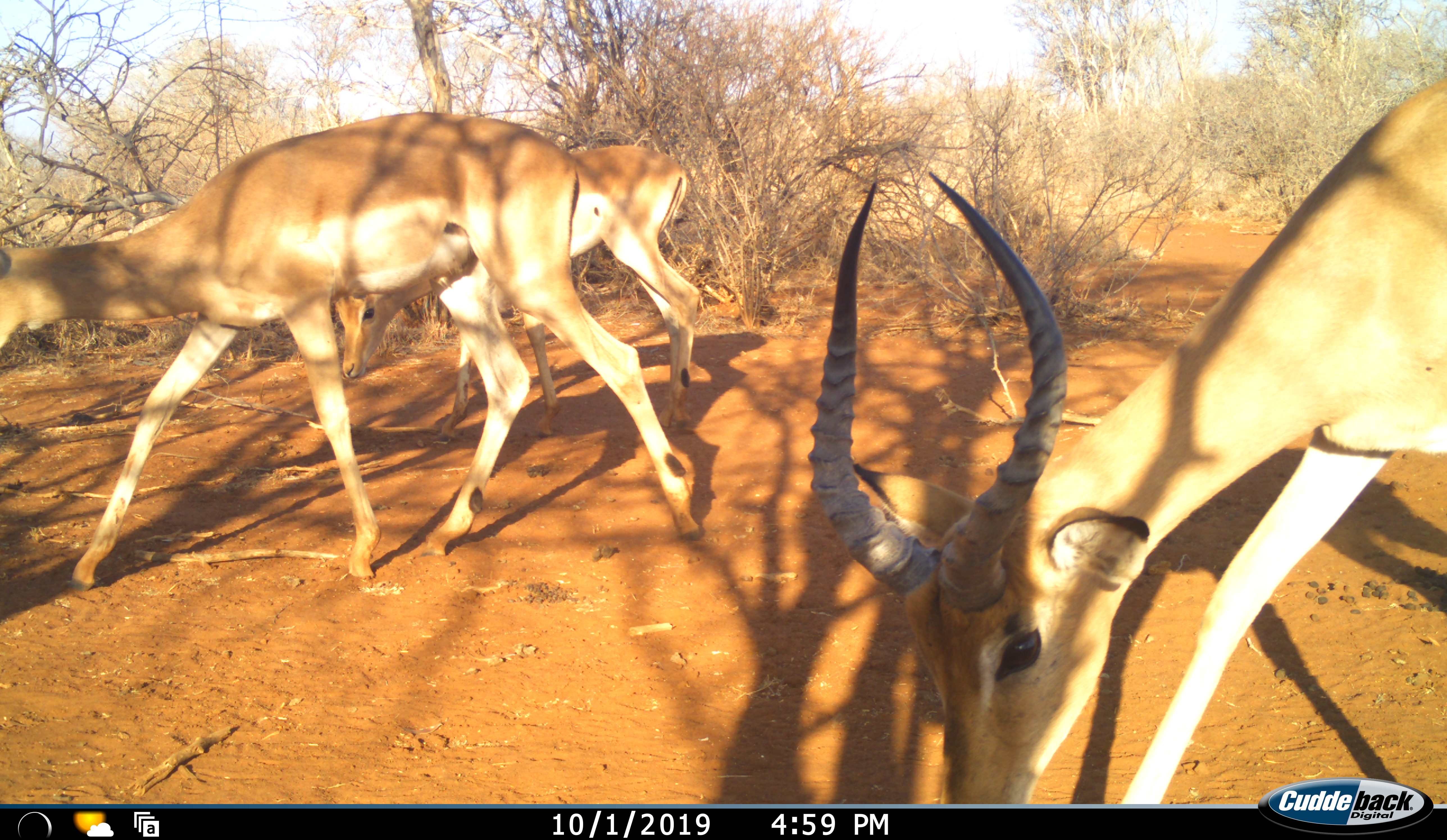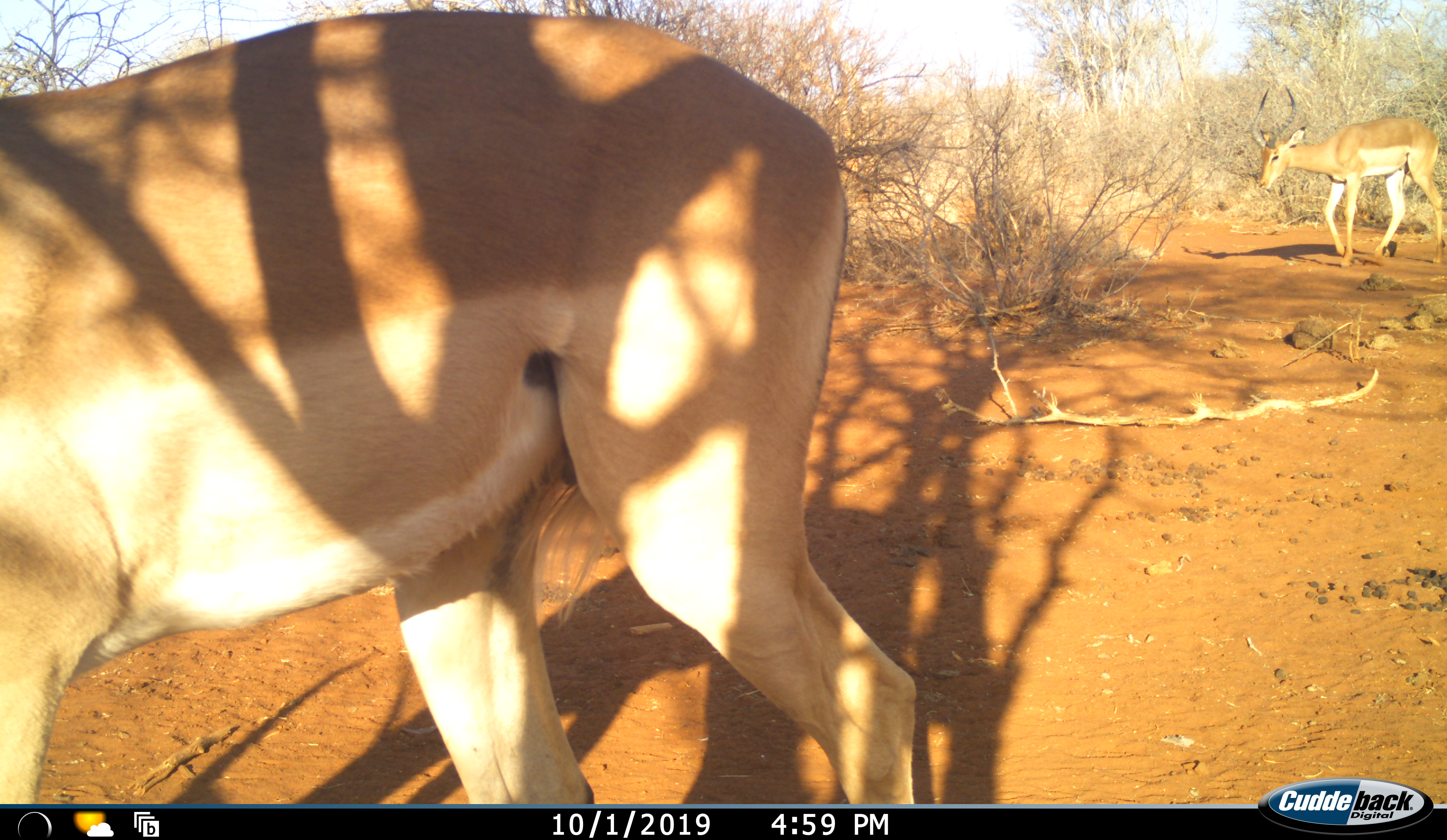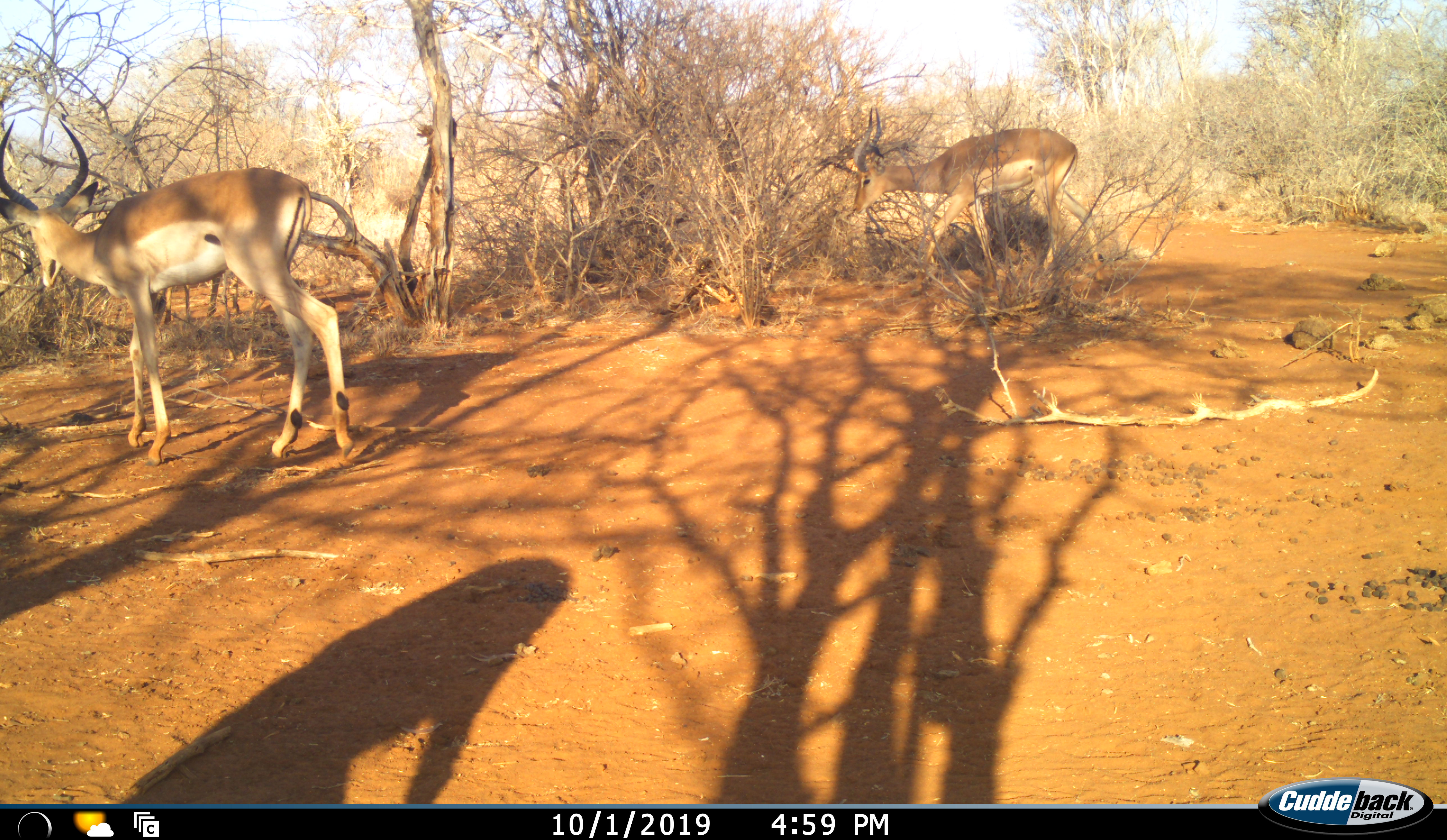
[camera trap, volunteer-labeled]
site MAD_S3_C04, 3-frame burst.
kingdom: Animalia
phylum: Chordata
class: Mammalia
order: Artiodactyla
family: Bovidae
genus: Aepyceros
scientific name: Aepyceros melampus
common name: impala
Impala (Aepyceros melampus), count 4. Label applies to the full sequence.